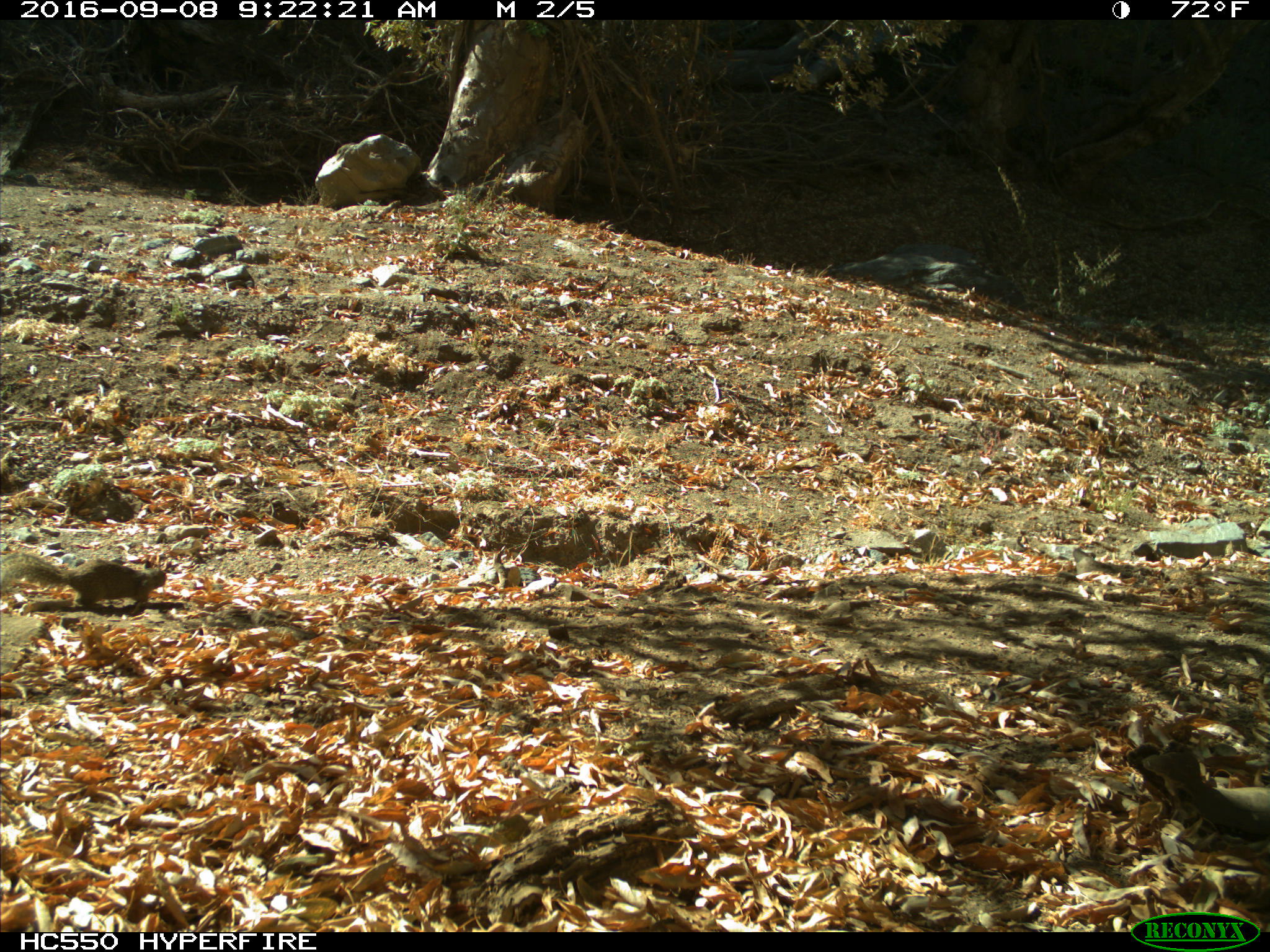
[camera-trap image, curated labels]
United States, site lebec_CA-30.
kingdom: Animalia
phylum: Chordata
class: Mammalia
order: Rodentia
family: Sciuridae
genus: Otospermophilus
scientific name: Otospermophilus beecheyi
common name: california ground squirrel